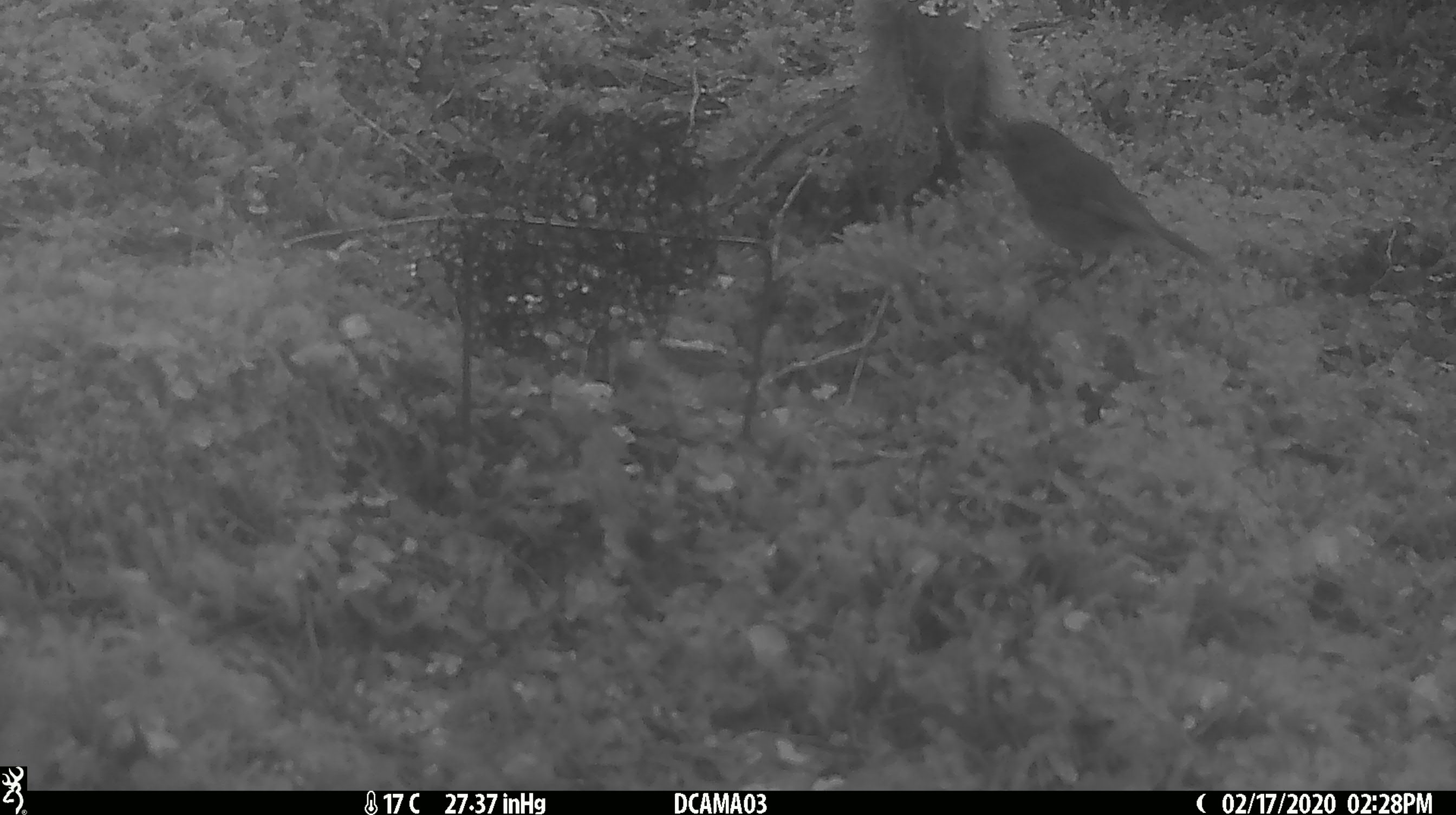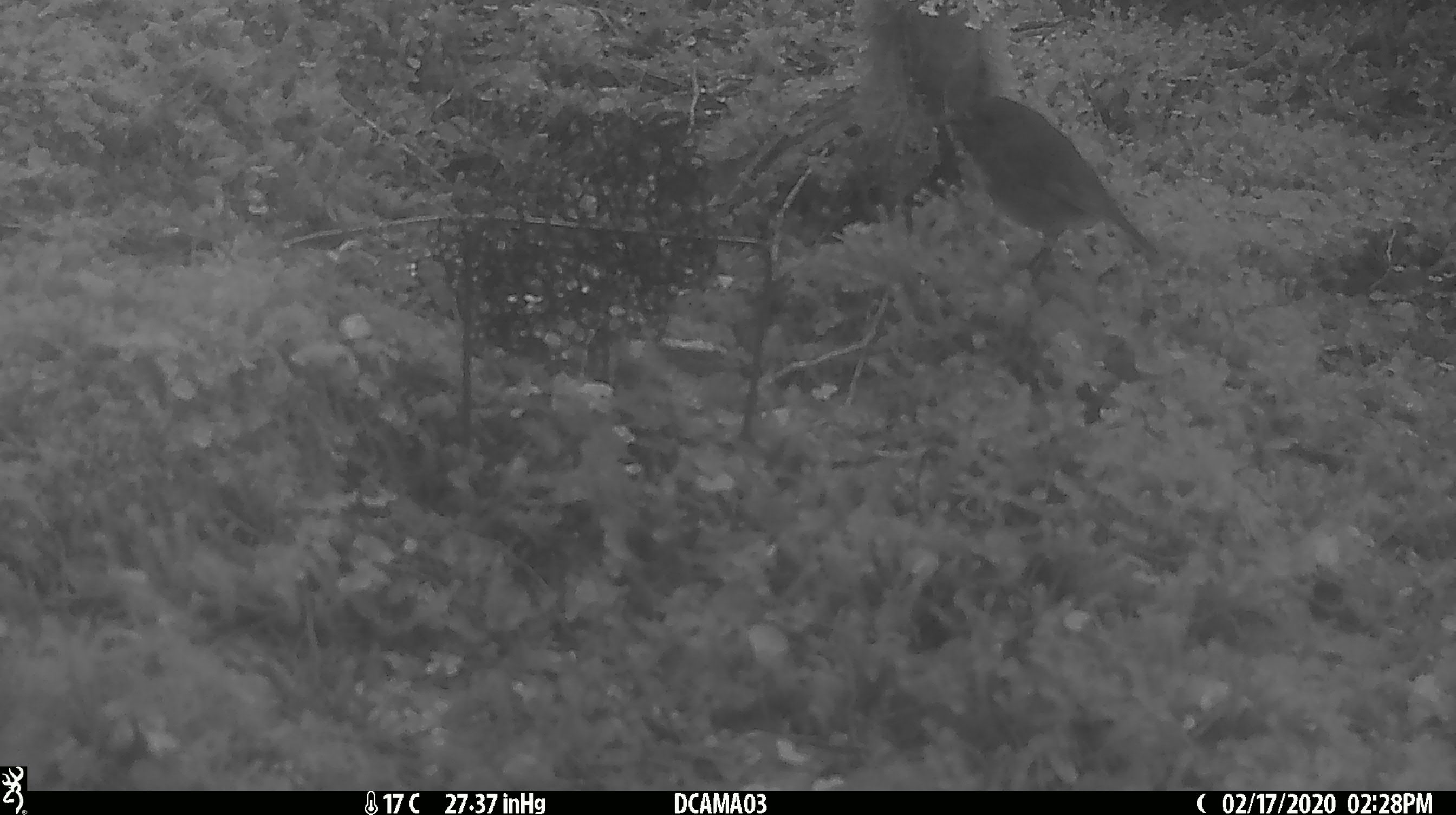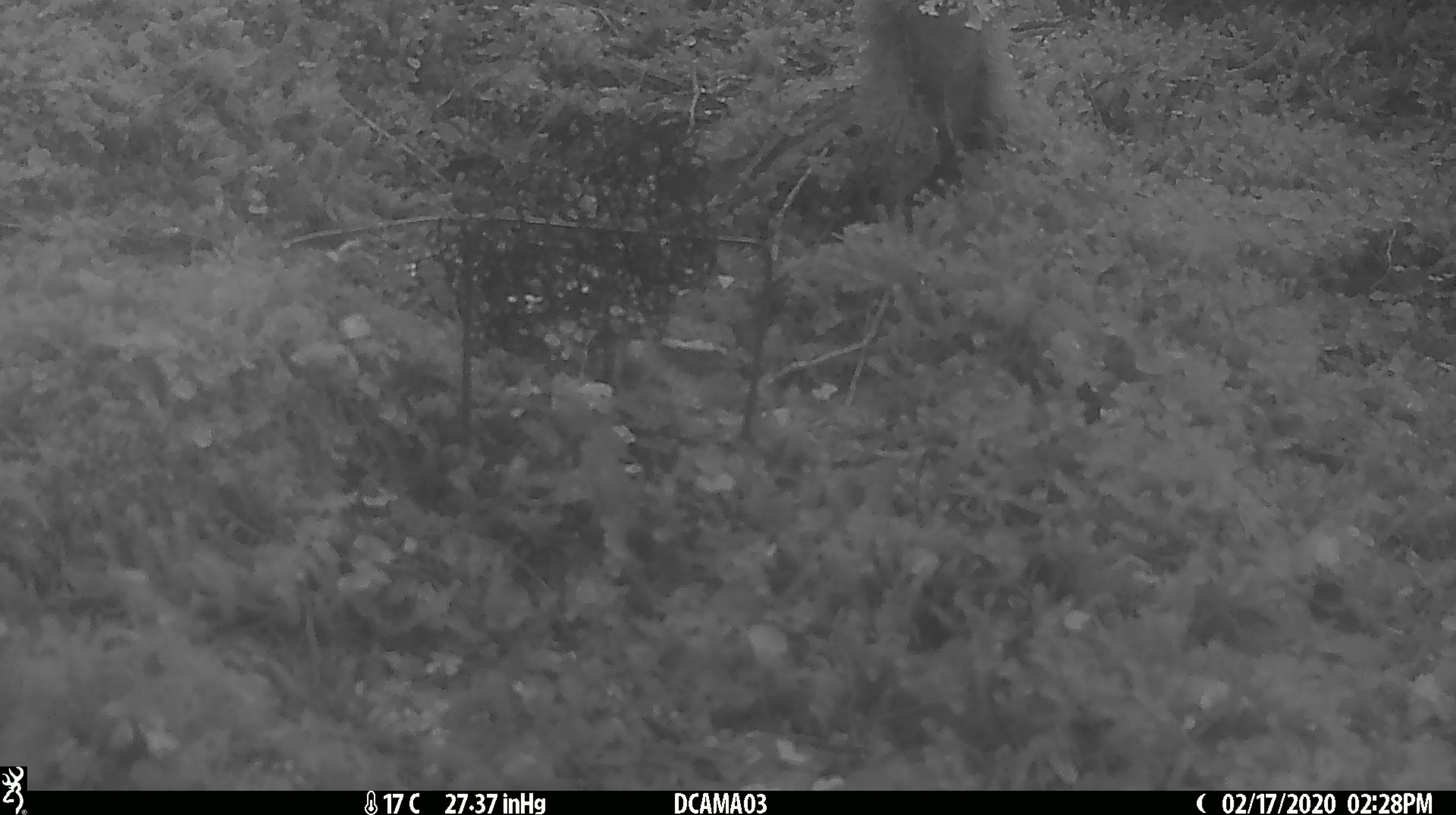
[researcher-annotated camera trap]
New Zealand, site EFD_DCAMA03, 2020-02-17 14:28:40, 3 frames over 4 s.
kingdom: Animalia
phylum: Chordata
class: Aves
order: Passeriformes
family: Petroicidae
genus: Petroica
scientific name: Petroica australis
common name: new zealand robin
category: robin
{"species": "robin (new zealand robin) (Petroica australis)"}